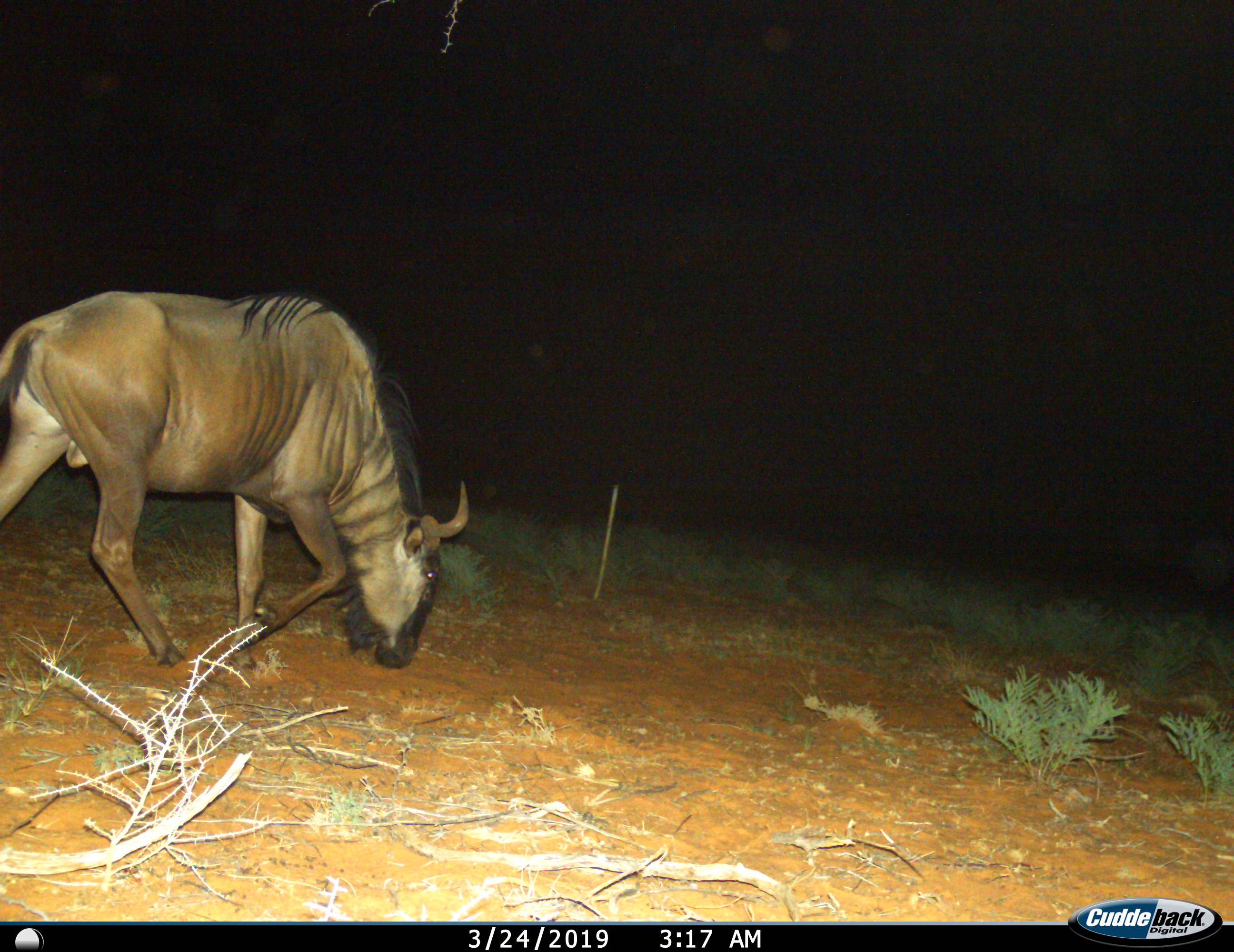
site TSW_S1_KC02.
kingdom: Animalia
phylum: Chordata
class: Mammalia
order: Artiodactyla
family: Bovidae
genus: Connochaetes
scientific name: Connochaetes taurinus taurinus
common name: blue wildebeest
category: wildebeestblue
Wildebeestblue (blue wildebeest) (Connochaetes taurinus taurinus), count 1. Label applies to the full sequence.